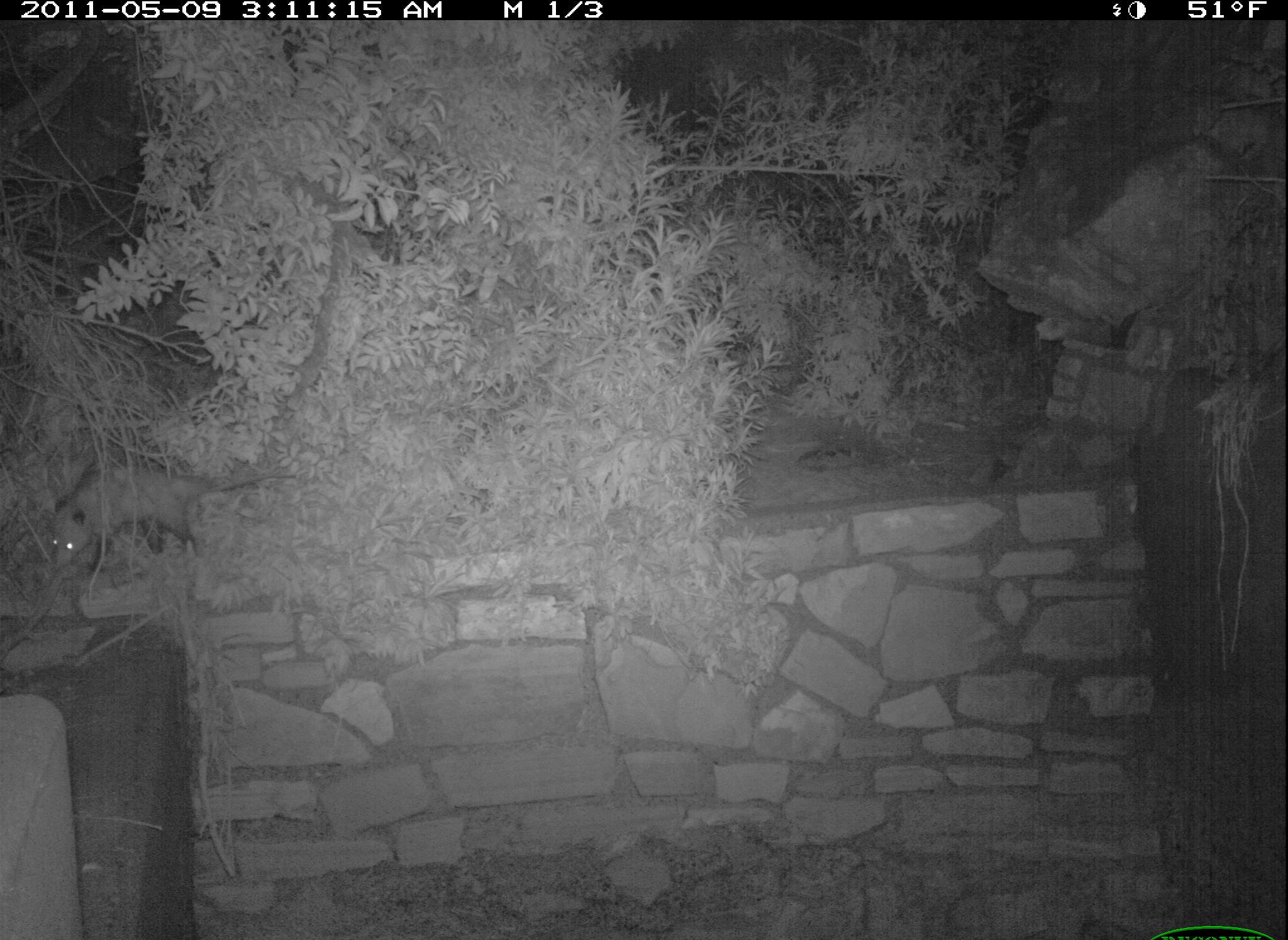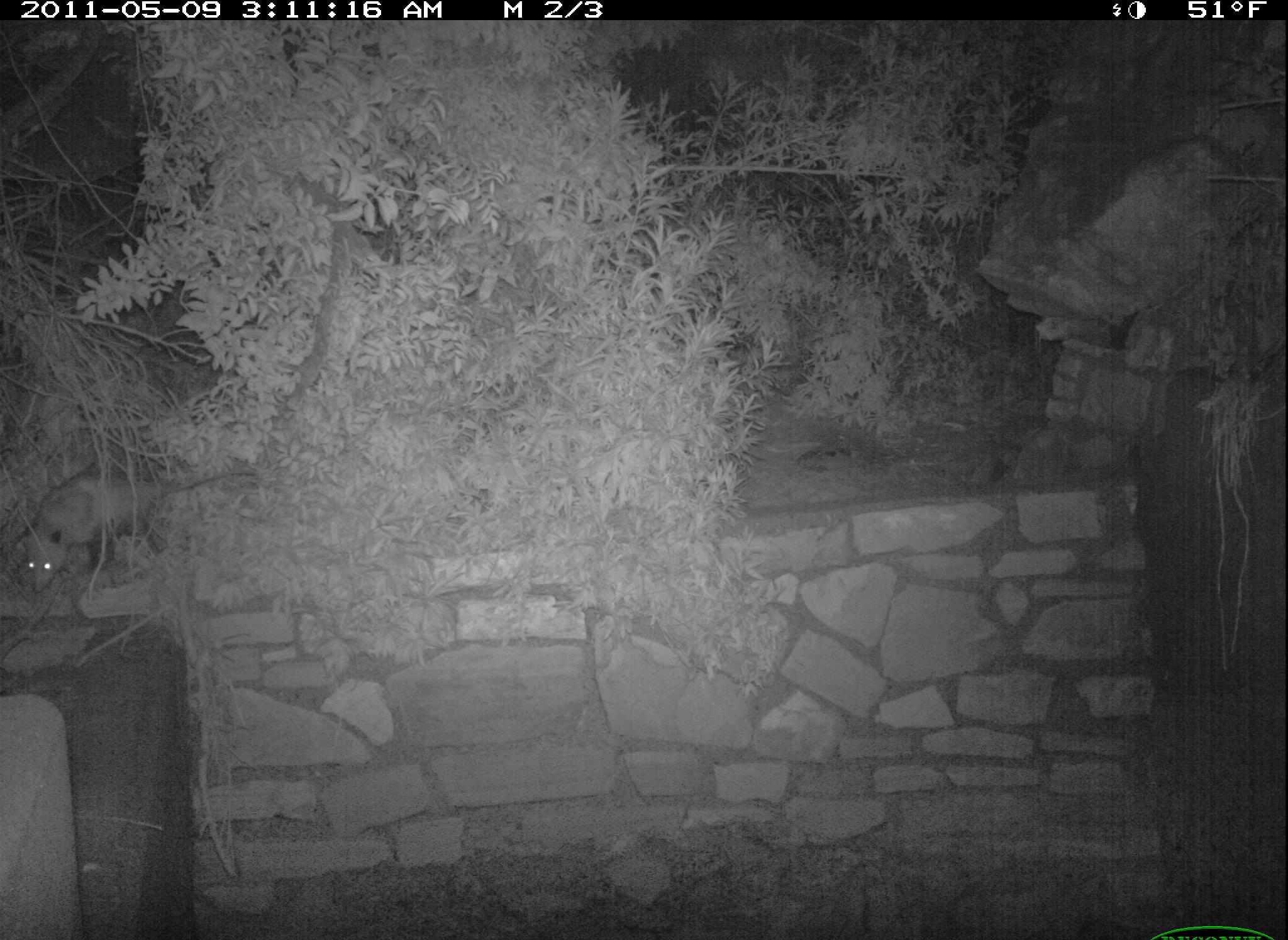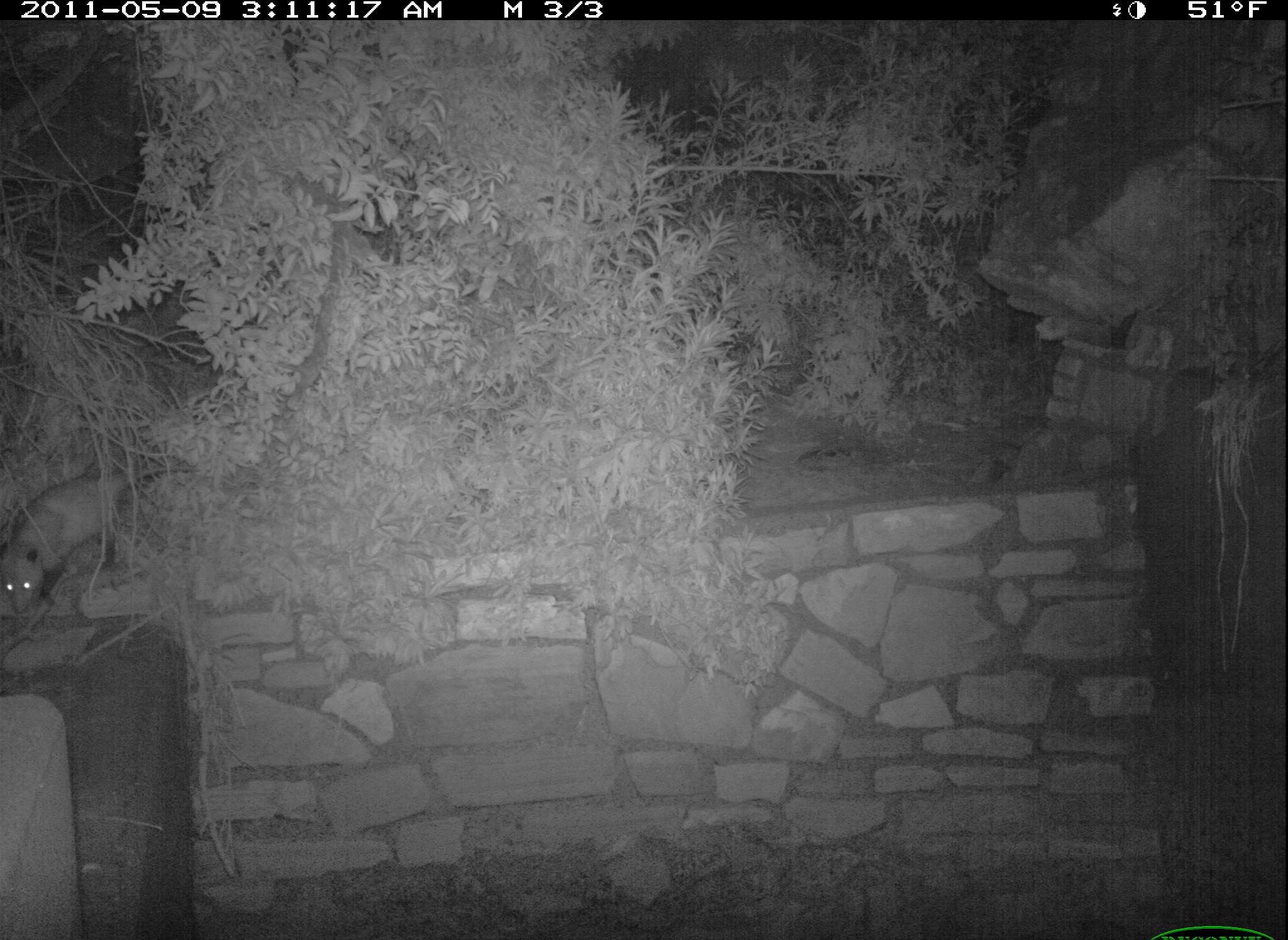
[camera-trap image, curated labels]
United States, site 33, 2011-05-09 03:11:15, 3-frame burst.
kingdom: Animalia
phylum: Chordata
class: Mammalia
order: Didelphimorphia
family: Didelphidae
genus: Didelphis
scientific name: Didelphis virginiana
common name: virginia opossum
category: opossum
Opossum (virginia opossum) (Didelphis virginiana).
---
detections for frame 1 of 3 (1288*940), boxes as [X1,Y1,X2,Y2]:
opossum: [39,446,288,575]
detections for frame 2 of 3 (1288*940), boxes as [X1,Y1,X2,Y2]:
opossum: [6,456,224,609]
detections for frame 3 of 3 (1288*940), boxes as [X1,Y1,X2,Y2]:
opossum: [3,456,193,619]